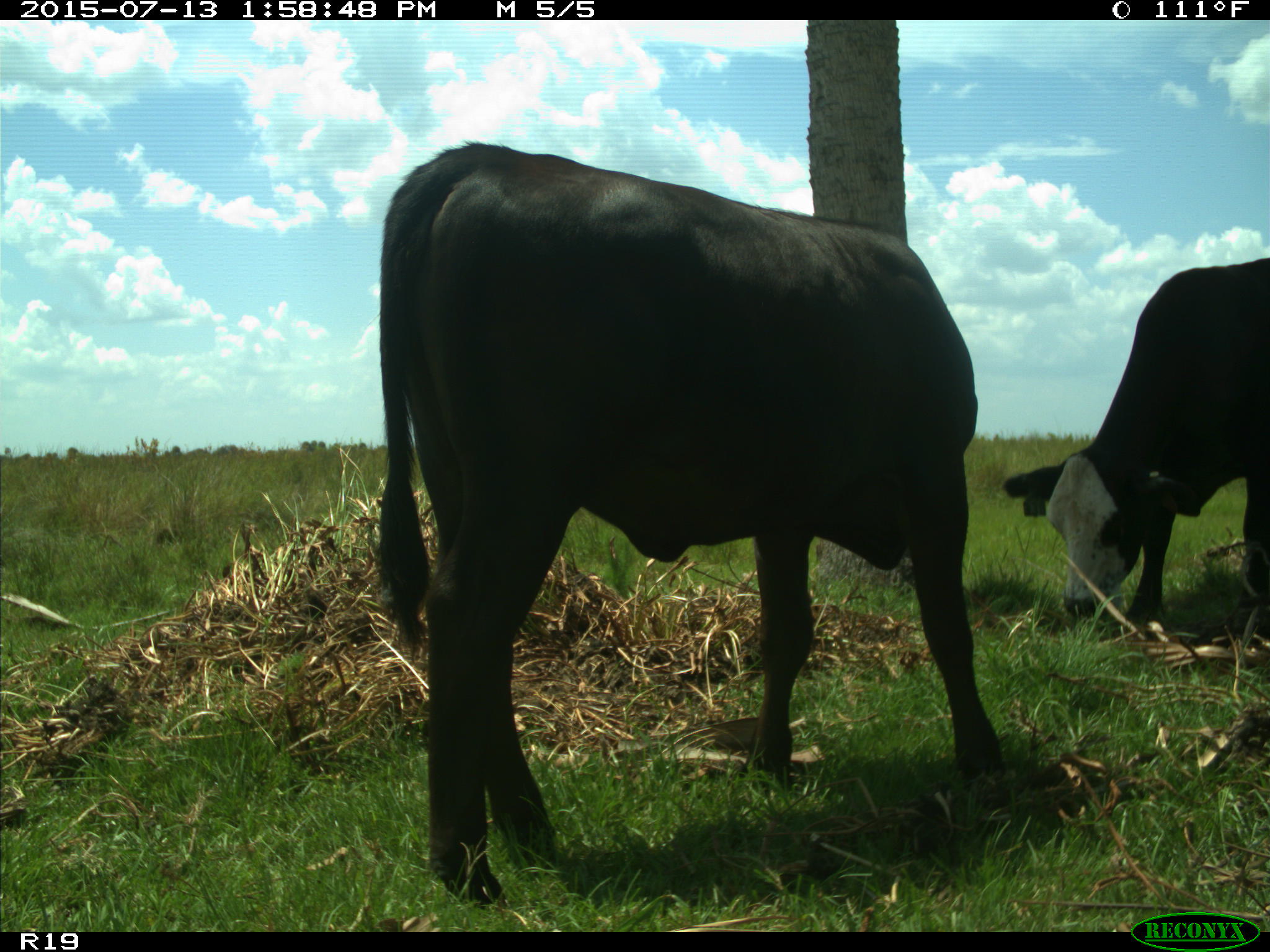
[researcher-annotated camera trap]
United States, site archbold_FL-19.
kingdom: Animalia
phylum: Chordata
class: Mammalia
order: Artiodactyla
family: Bovidae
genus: Bos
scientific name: Bos taurus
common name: domestic cow